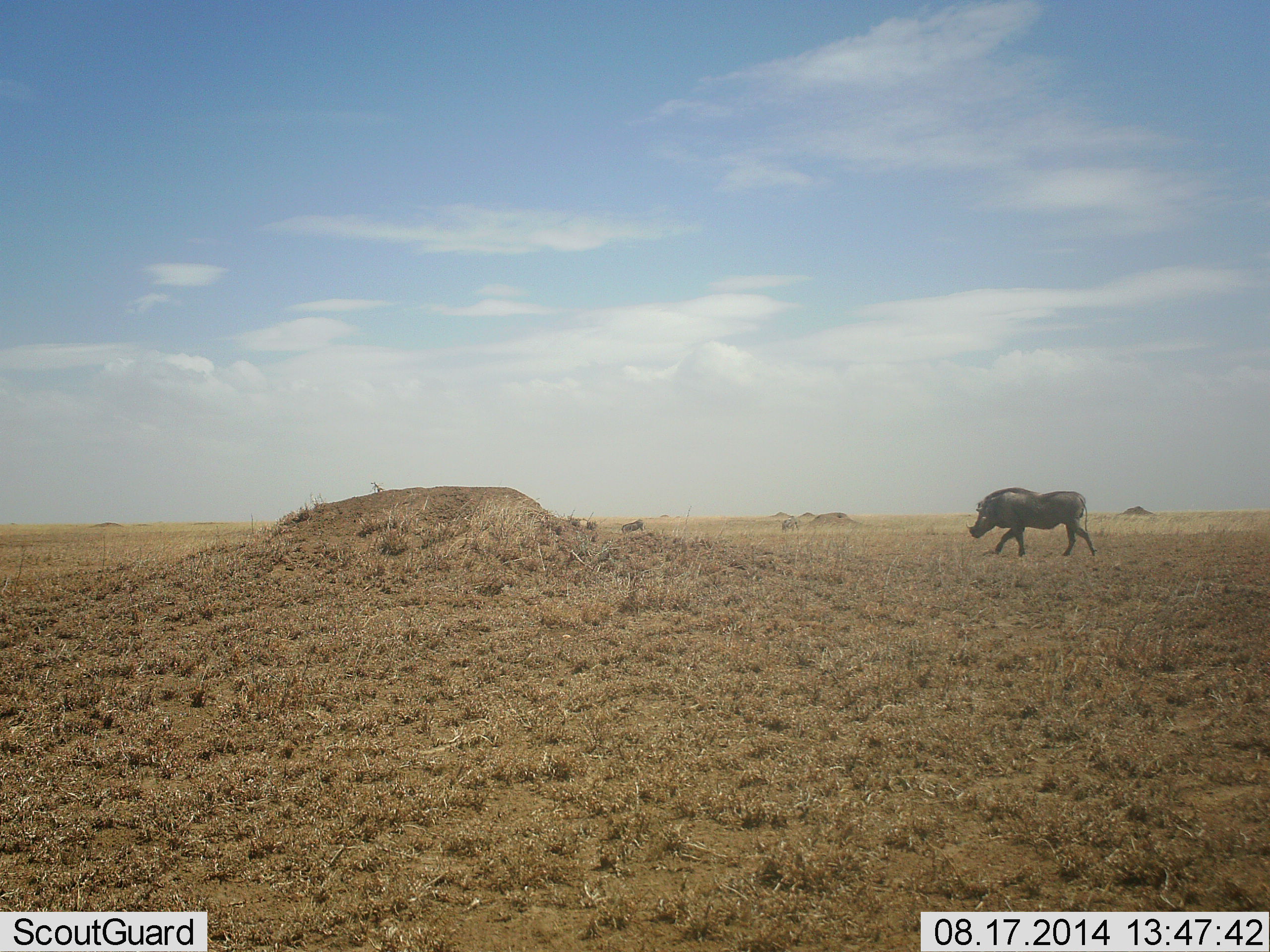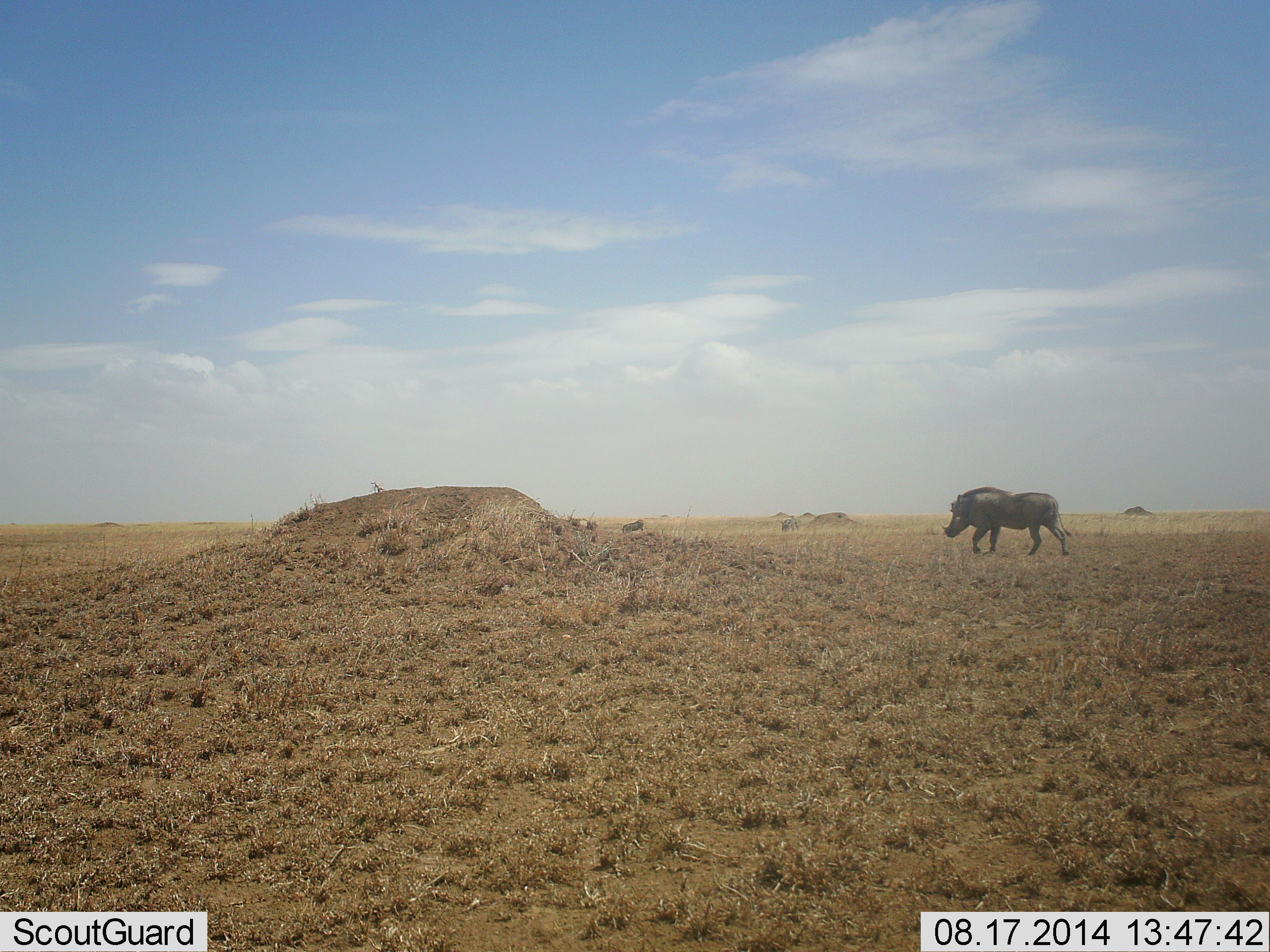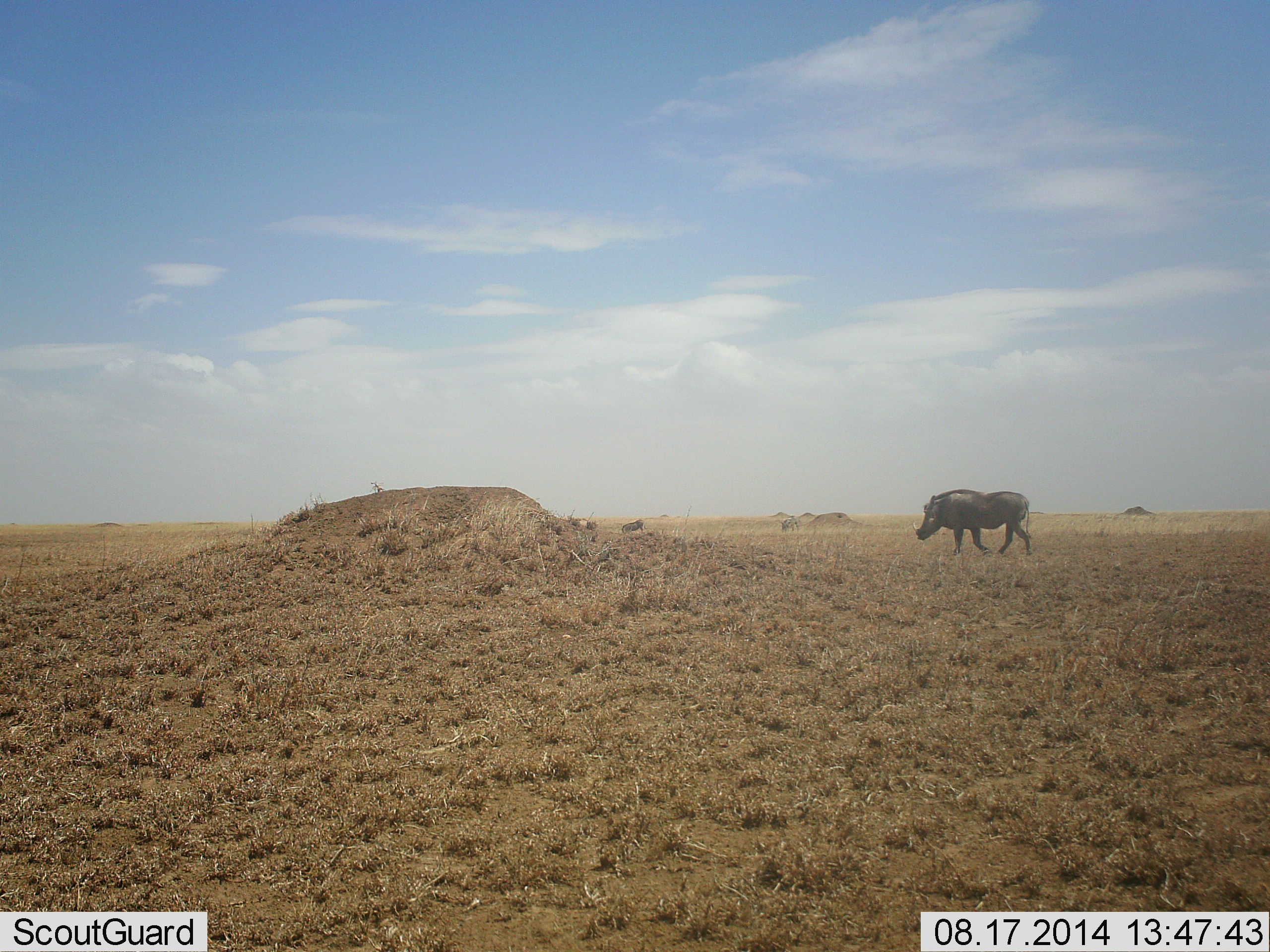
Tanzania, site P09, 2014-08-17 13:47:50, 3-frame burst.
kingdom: Animalia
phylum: Chordata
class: Mammalia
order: Artiodactyla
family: Suidae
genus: Phacochoerus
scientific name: Phacochoerus africanus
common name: warthog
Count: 1.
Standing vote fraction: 0%.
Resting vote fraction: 0%.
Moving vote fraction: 100%.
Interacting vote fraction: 0%.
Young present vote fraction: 0%.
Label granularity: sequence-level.